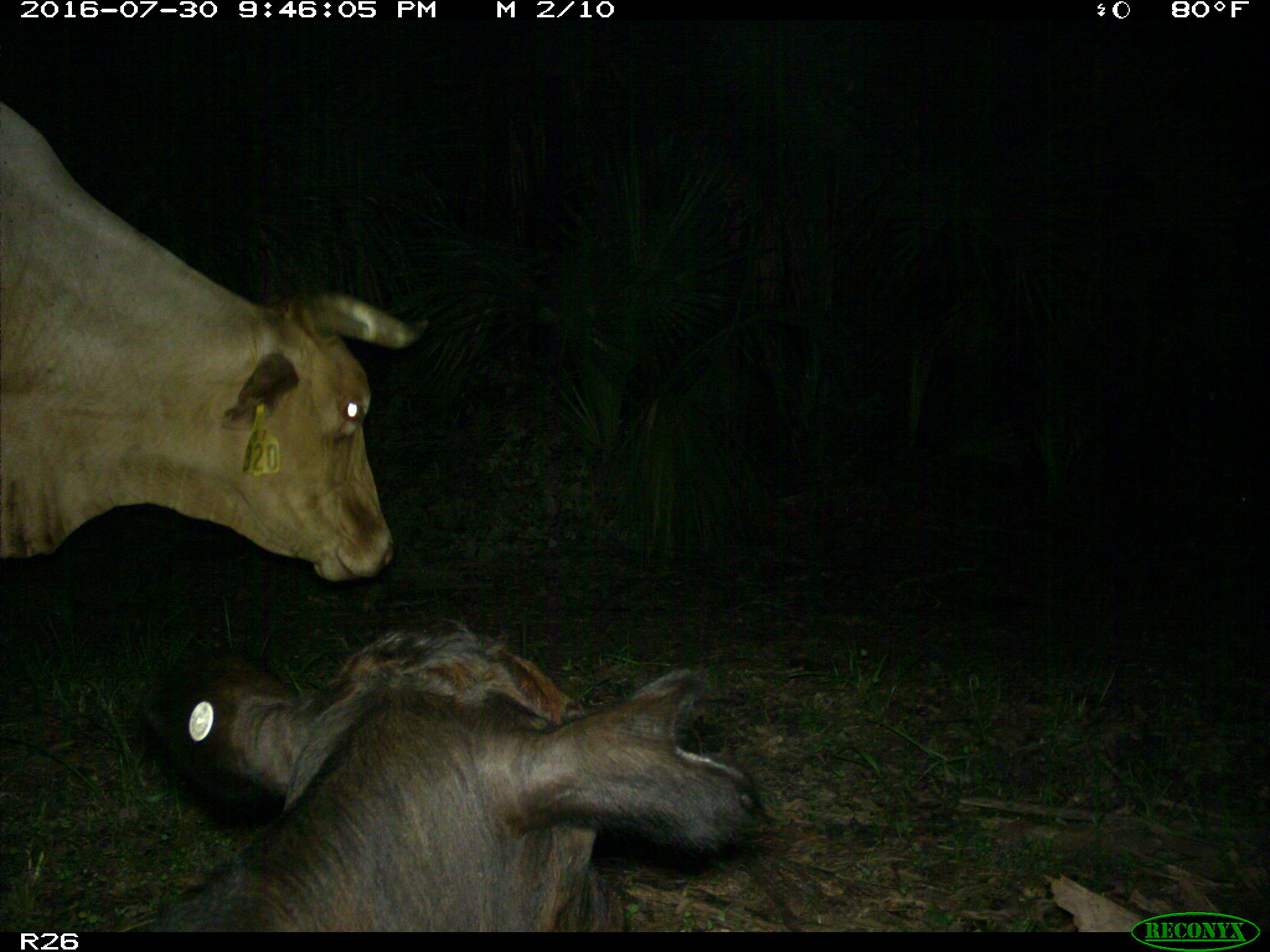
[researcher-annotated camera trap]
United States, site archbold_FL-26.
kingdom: Animalia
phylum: Chordata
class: Mammalia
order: Artiodactyla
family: Bovidae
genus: Bos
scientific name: Bos taurus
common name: domestic cow